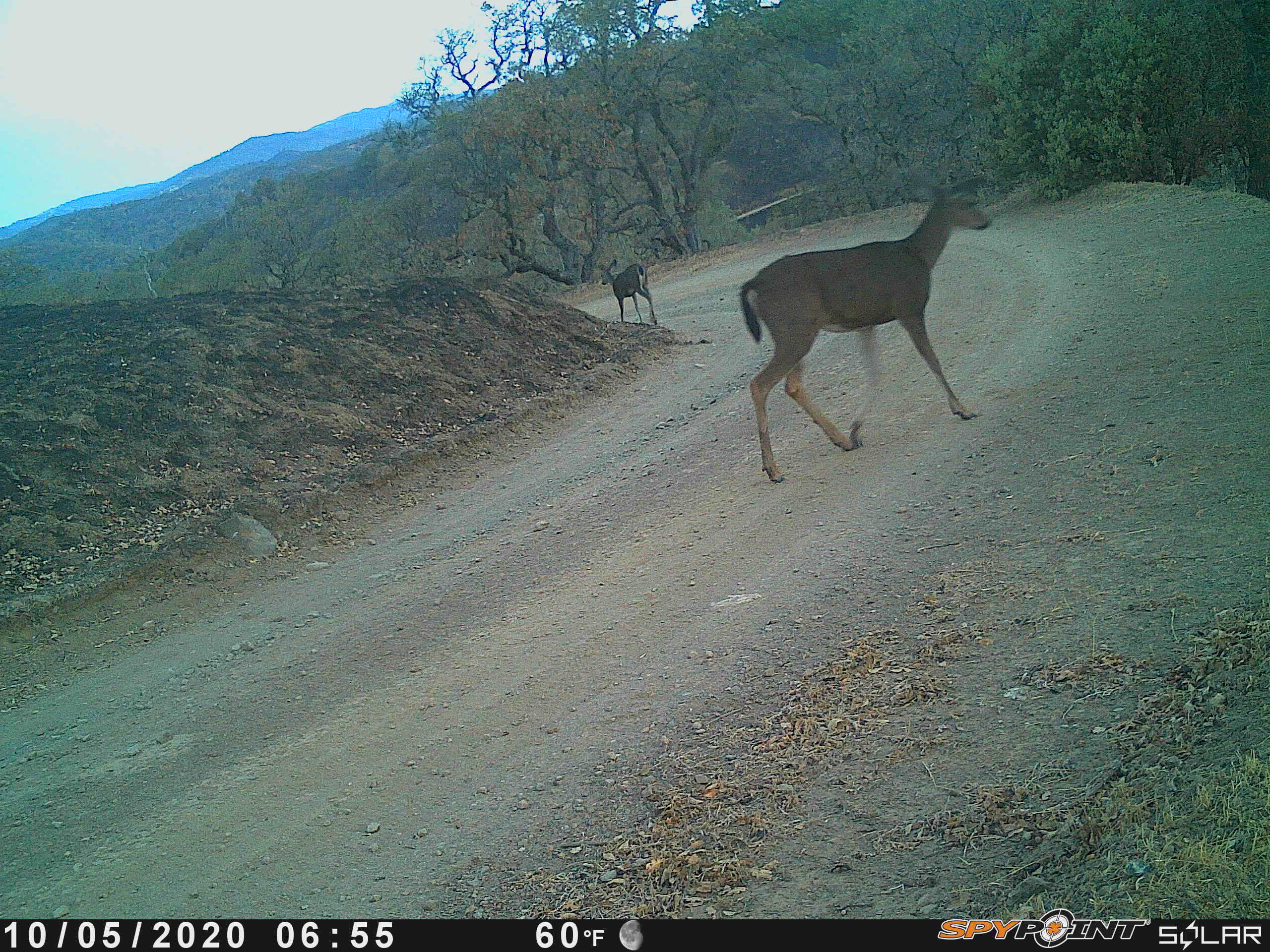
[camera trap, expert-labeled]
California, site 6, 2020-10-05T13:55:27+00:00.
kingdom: Animalia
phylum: Chordata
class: Mammalia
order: Artiodactyla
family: Cervidae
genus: Odocoileus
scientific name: Odocoileus hemionus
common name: mule deer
Mule deer (Odocoileus hemionus).